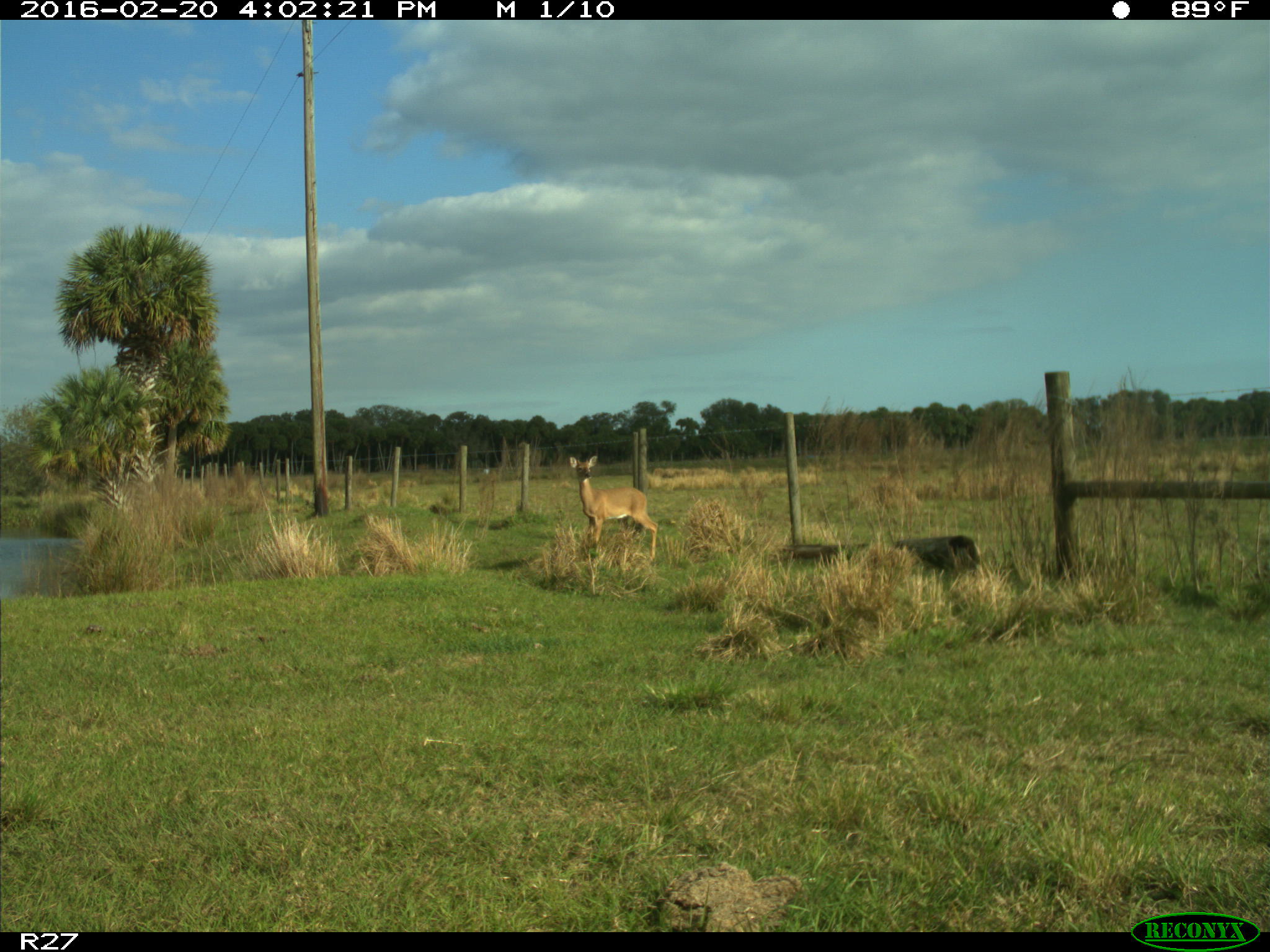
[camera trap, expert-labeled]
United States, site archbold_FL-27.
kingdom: Animalia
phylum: Chordata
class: Mammalia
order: Artiodactyla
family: Cervidae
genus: Odocoileus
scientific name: Odocoileus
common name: deer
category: unidentified deer